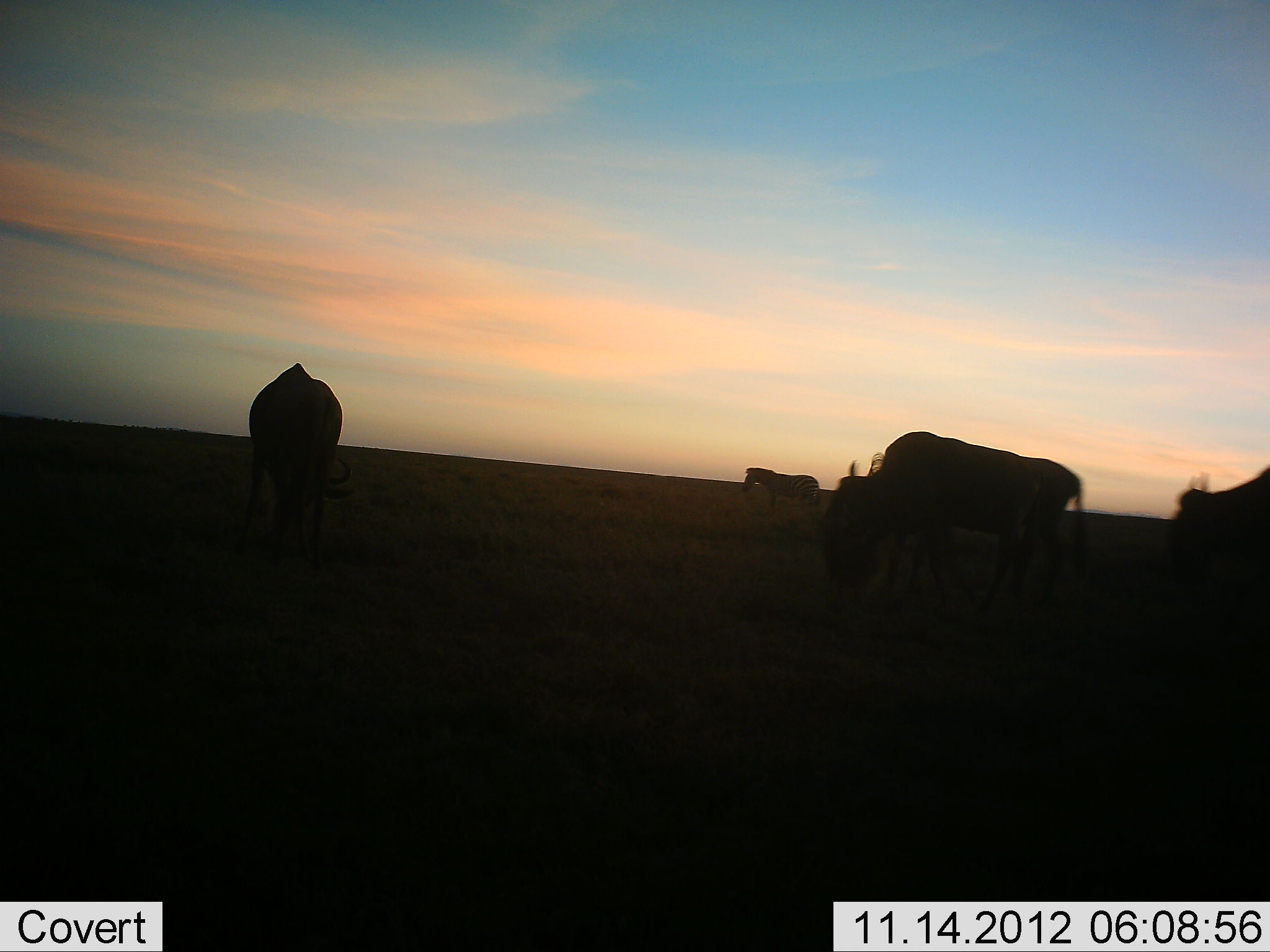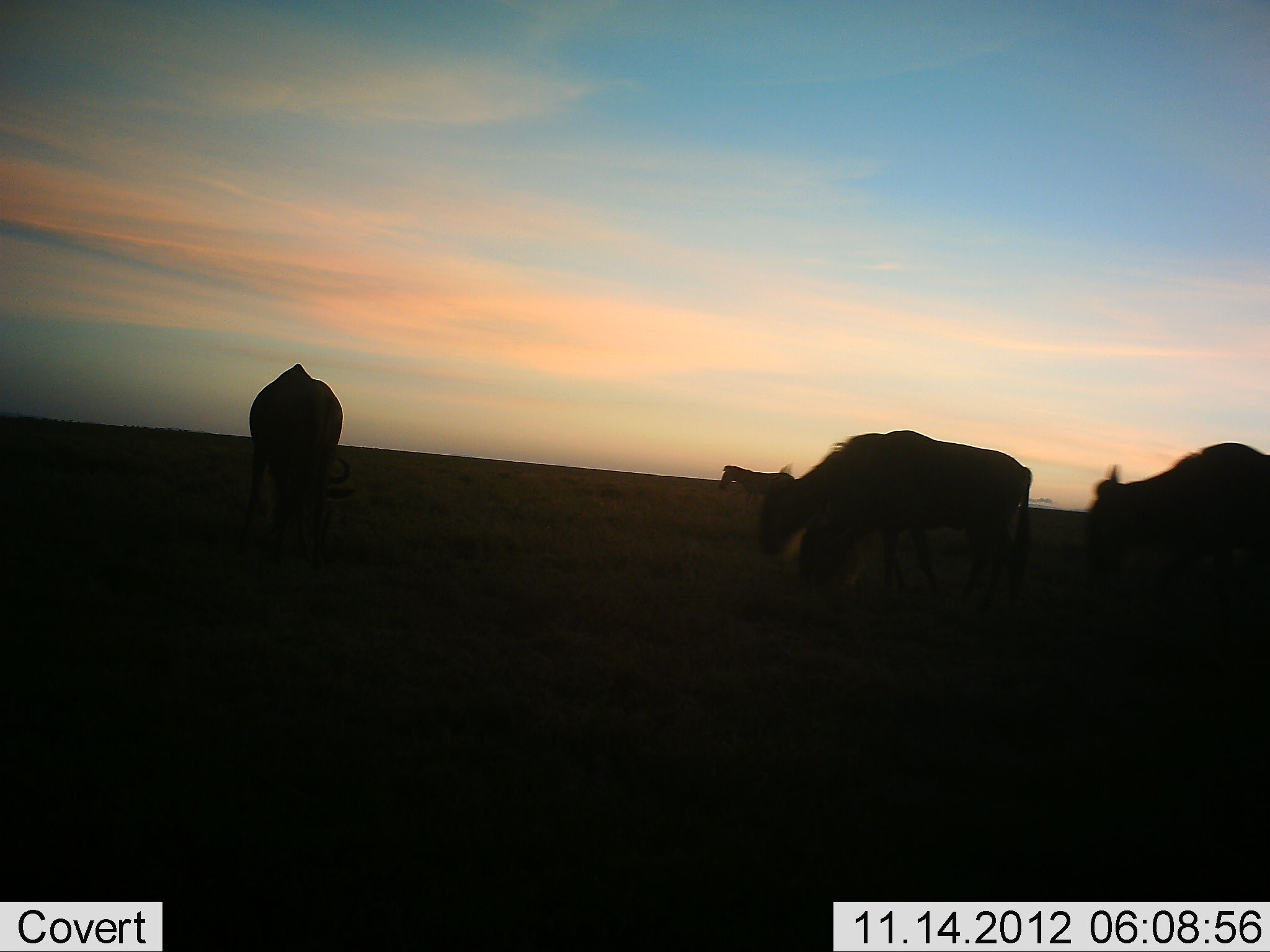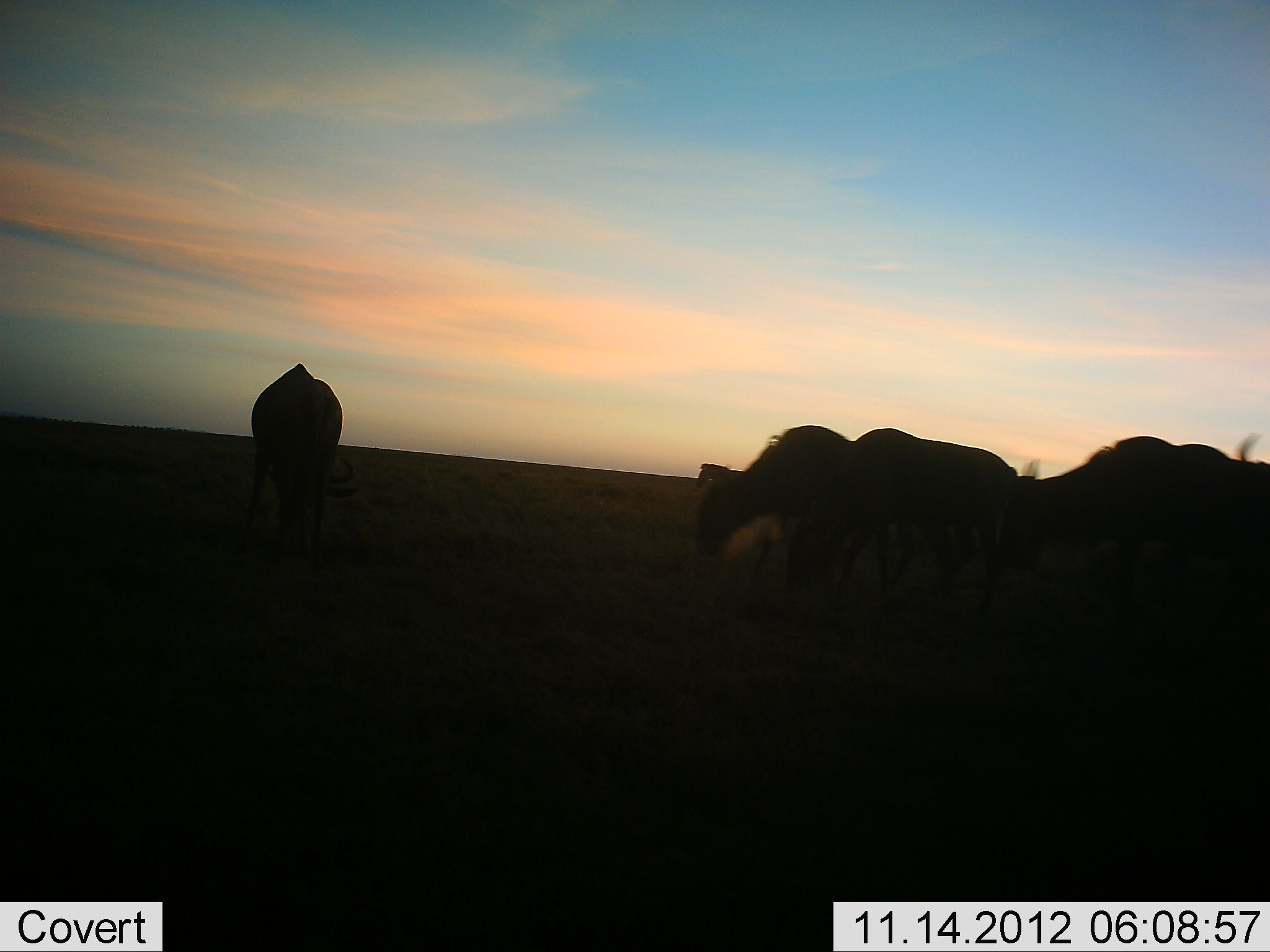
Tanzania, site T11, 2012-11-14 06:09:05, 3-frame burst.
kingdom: Animalia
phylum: Chordata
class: Mammalia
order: Artiodactyla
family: Bovidae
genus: Connochaetes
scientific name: Connochaetes taurinus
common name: blue wildebeest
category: wildebeest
Wildebeest (blue wildebeest) (Connochaetes taurinus), count 4. Behavior (volunteer vote fractions): standing 25%, resting 0%, moving 67%, interacting 0%. Young present (vote fraction): 0%. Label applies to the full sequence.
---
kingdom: Animalia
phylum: Chordata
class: Mammalia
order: Perissodactyla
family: Equidae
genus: Equus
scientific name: Equus quagga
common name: plains zebra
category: zebra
Zebra (plains zebra) (Equus quagga), count 1. Behavior (volunteer vote fractions): standing 20%, resting 0%, moving 80%, interacting 0%. Young present (vote fraction): 0%. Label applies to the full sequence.